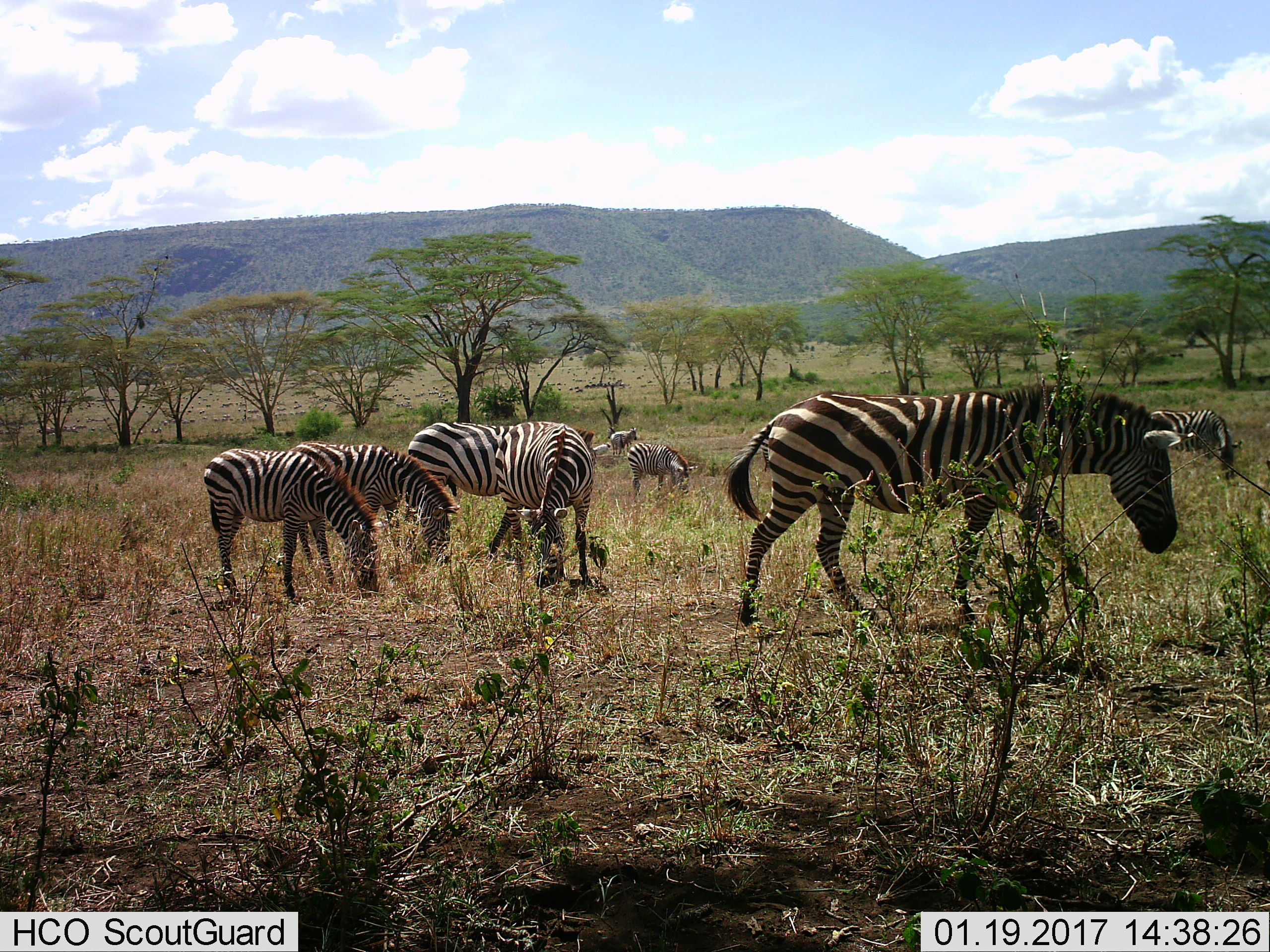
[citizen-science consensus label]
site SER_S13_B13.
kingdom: Animalia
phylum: Chordata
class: Mammalia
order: Perissodactyla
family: Equidae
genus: Equus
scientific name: Equus quagga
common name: plains zebra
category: zebraplains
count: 8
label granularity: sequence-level